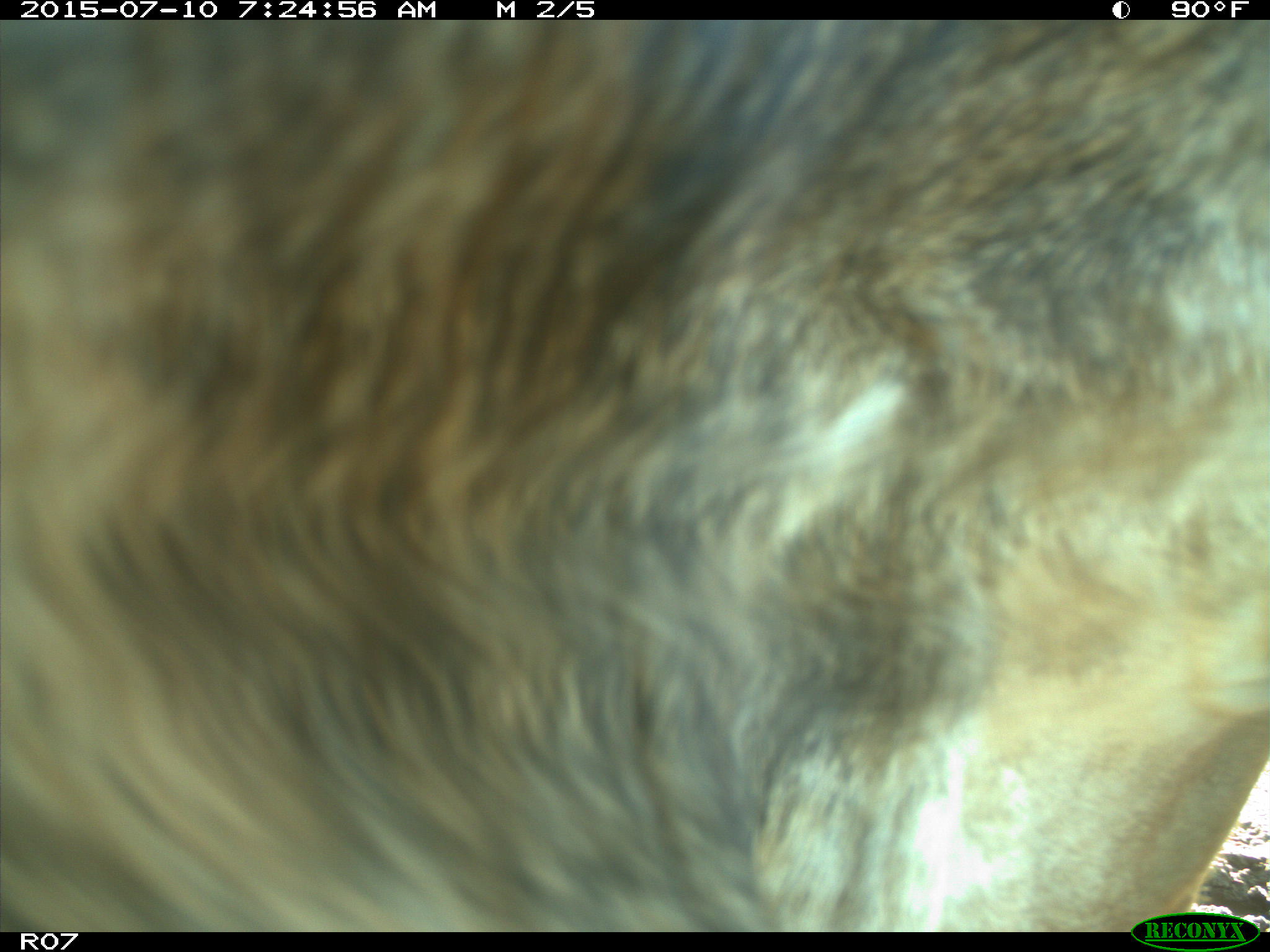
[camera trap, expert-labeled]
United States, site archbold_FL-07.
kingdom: Animalia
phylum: Chordata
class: Mammalia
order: Artiodactyla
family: Bovidae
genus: Bos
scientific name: Bos taurus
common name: domestic cow